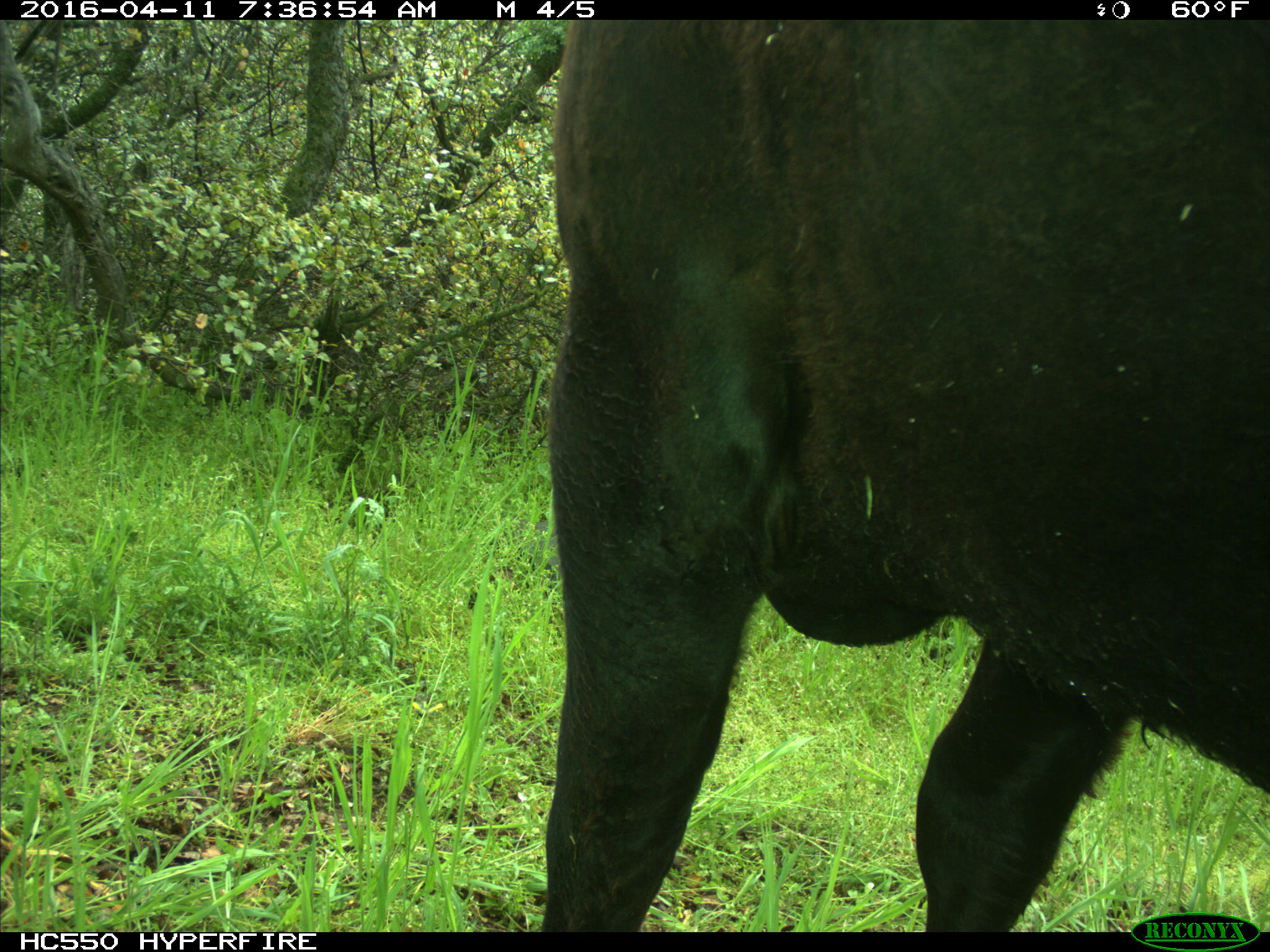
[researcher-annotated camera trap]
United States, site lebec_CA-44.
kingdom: Animalia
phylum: Chordata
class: Mammalia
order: Artiodactyla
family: Bovidae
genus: Bos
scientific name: Bos taurus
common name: domestic cow